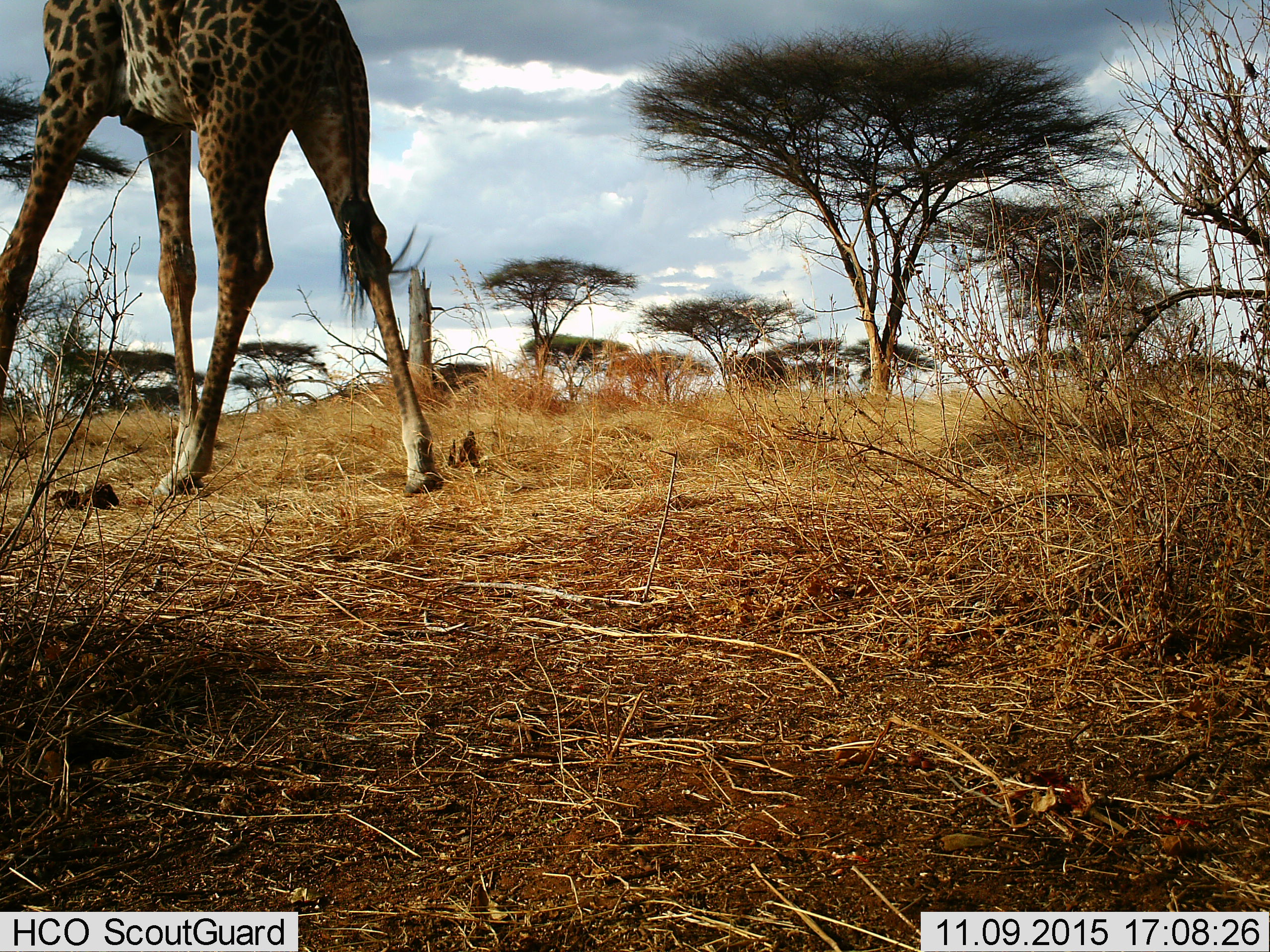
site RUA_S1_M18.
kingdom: Animalia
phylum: Chordata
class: Mammalia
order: Artiodactyla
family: Giraffidae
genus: Giraffa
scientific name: Giraffa camelopardalis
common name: giraffe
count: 1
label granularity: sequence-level